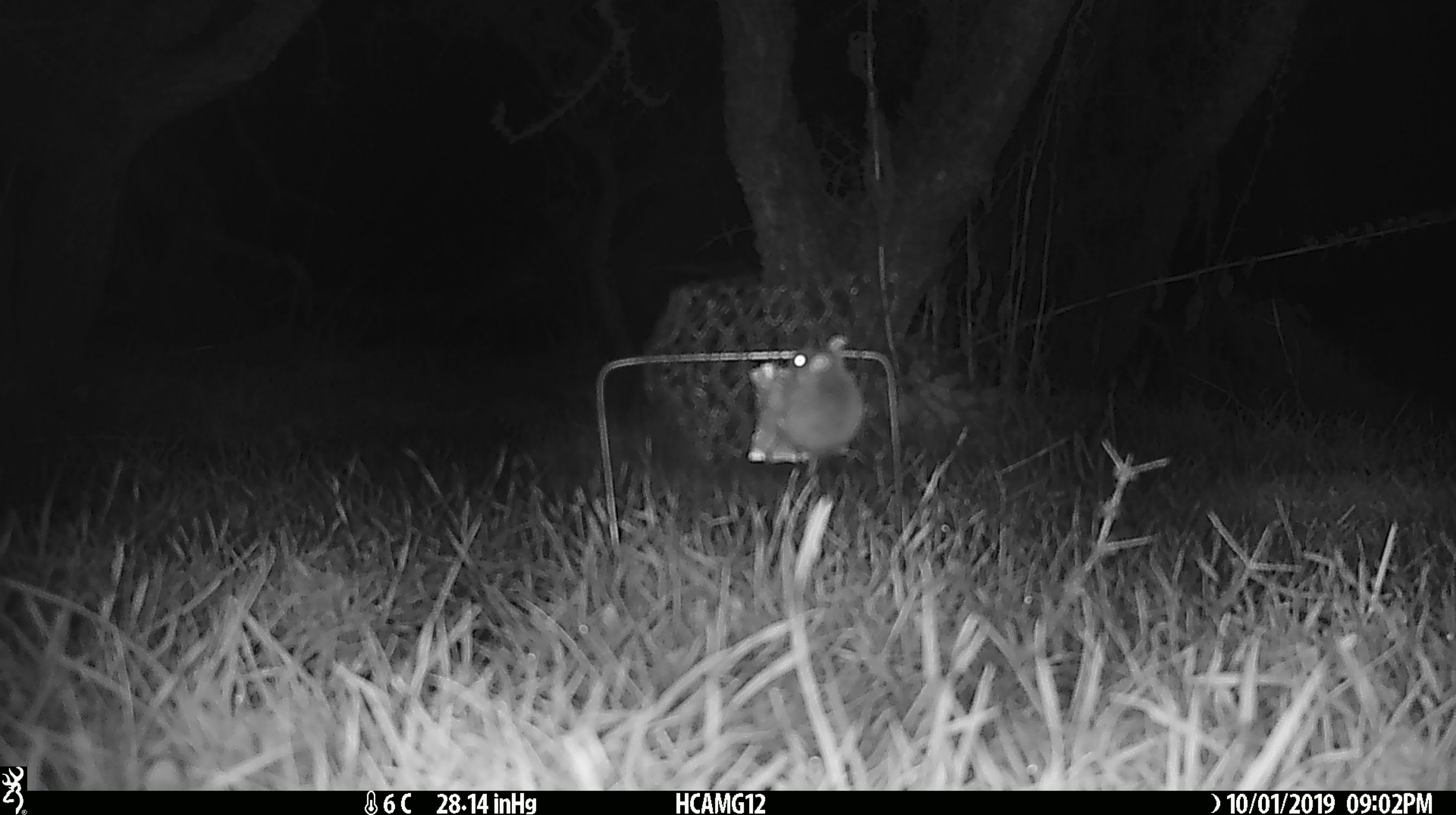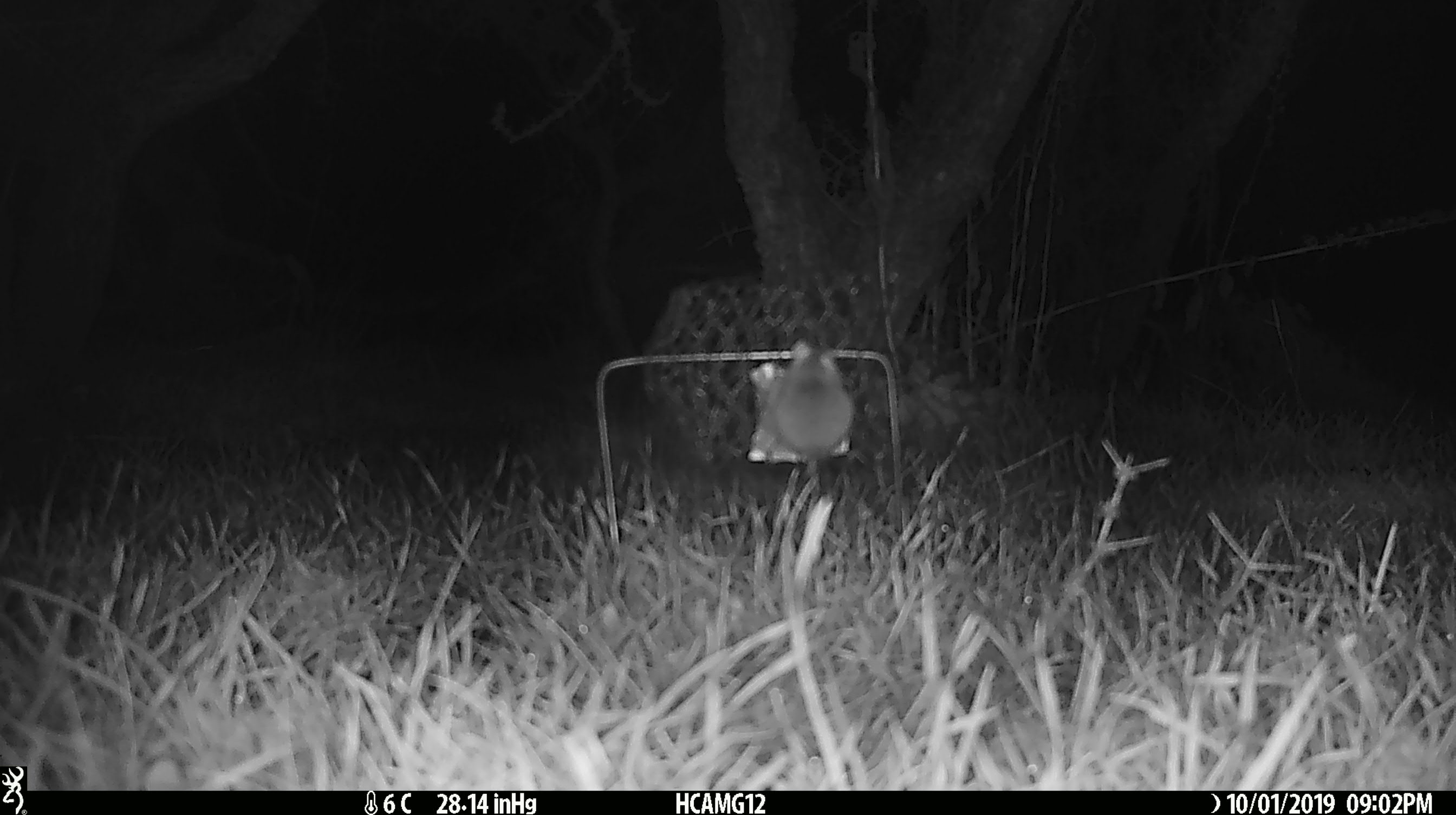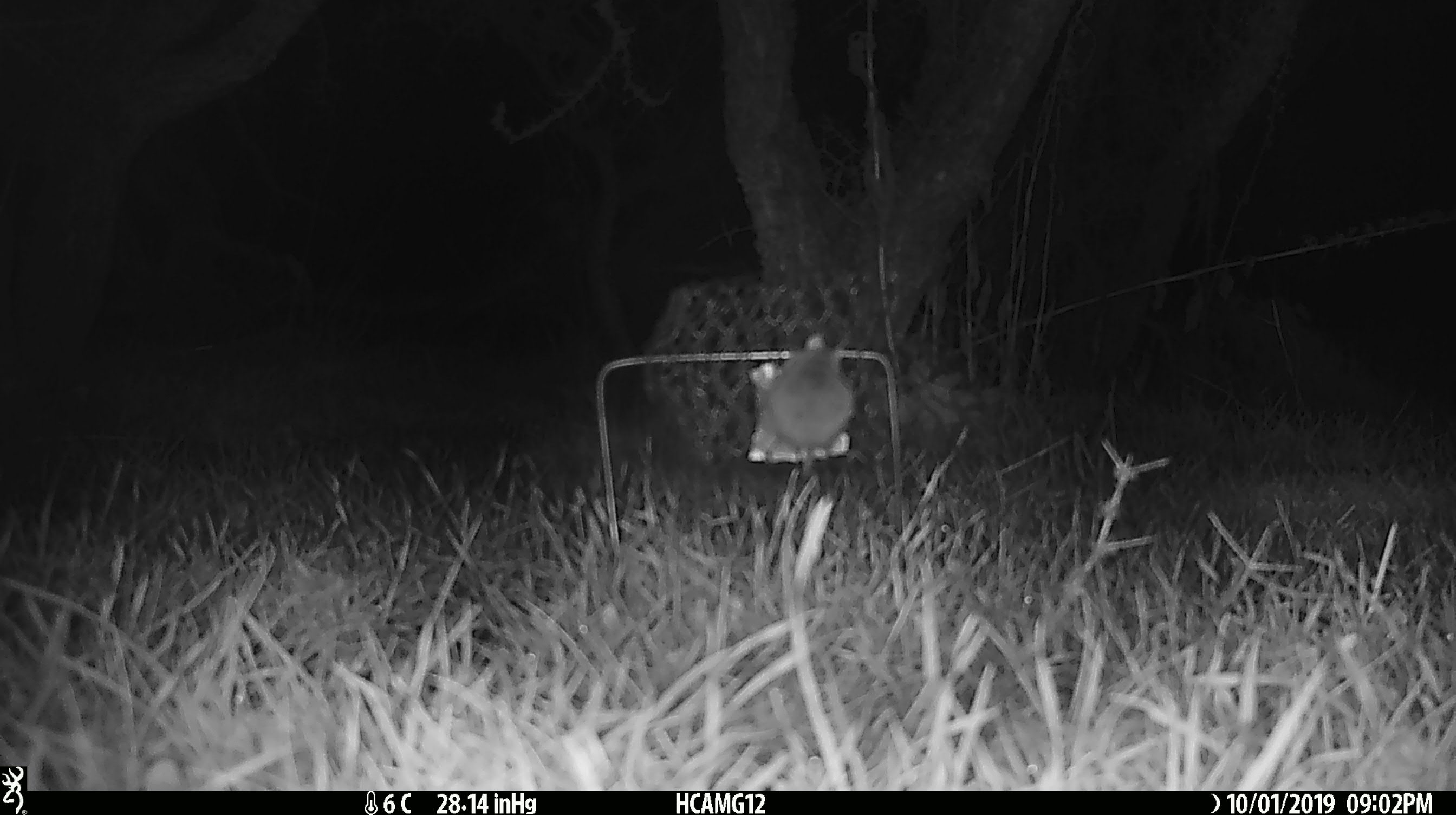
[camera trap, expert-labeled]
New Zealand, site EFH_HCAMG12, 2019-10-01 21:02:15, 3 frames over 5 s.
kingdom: Animalia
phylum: Chordata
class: Mammalia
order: Rodentia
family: Muridae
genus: Mus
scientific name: Mus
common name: mouse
Mouse (Mus).